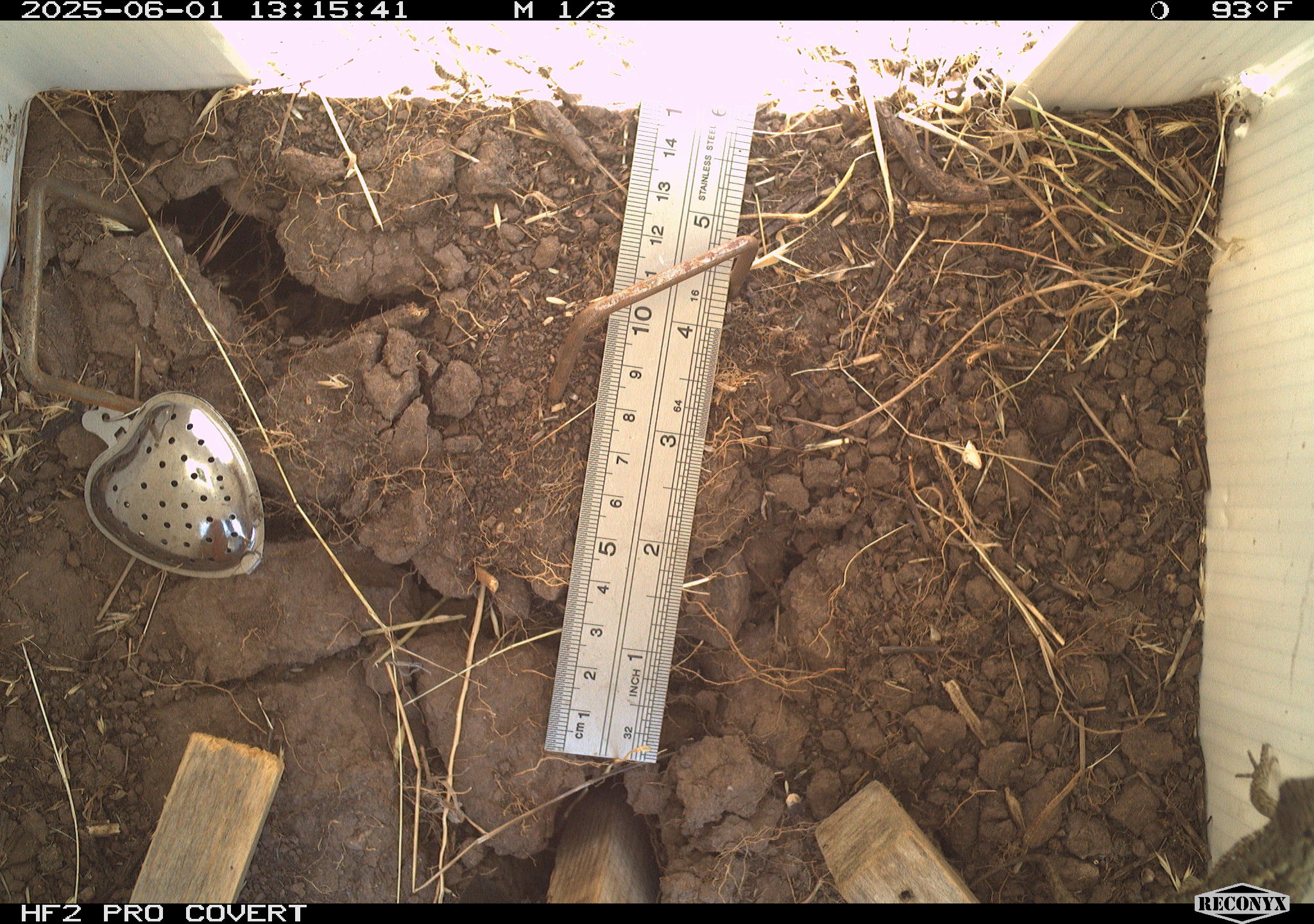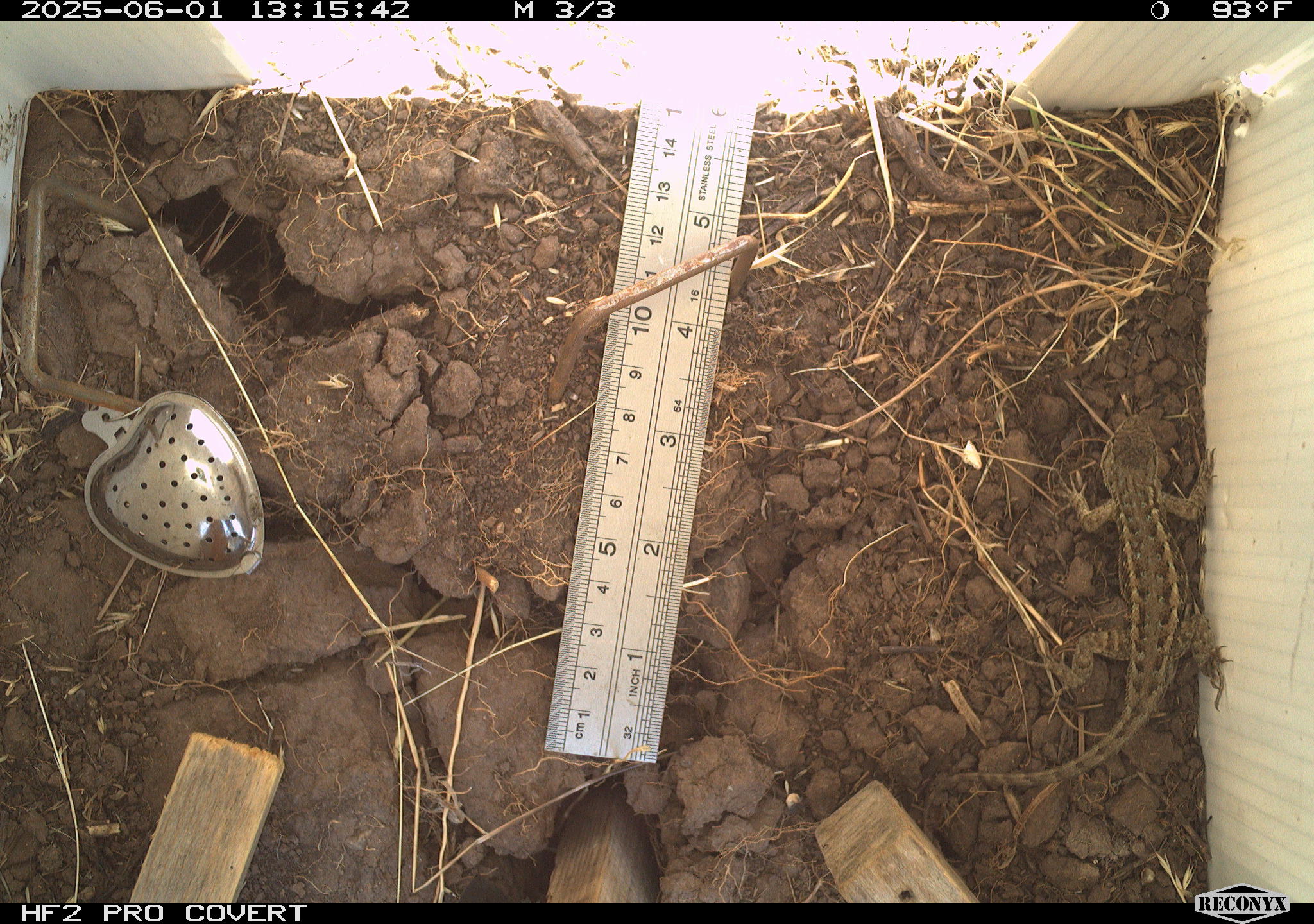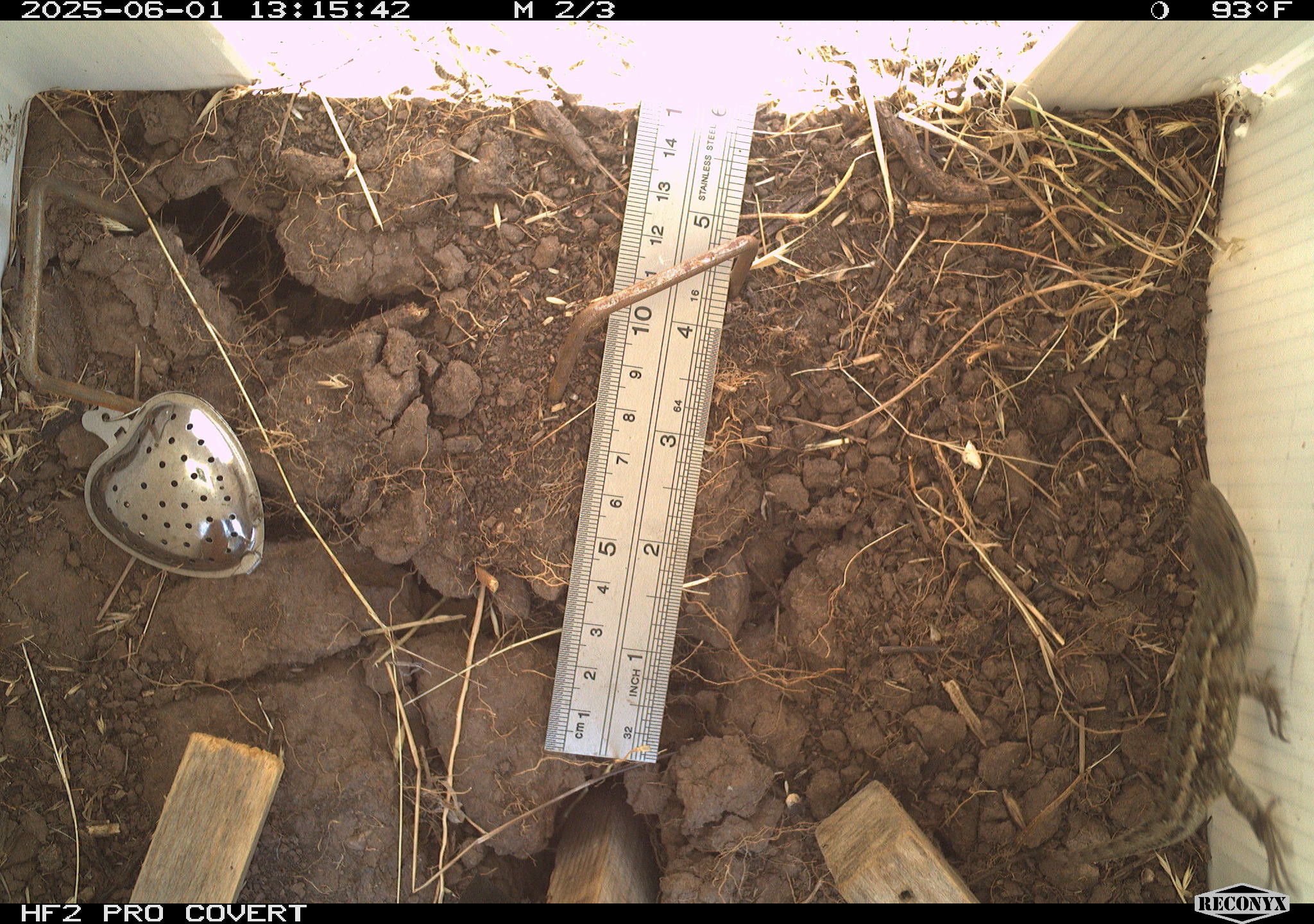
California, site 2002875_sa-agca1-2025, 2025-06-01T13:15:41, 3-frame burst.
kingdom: Animalia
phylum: Chordata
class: Reptilia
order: Squamata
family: Phrynosomatidae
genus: Sceloporus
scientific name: Sceloporus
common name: spiny lizards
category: sceloporus species